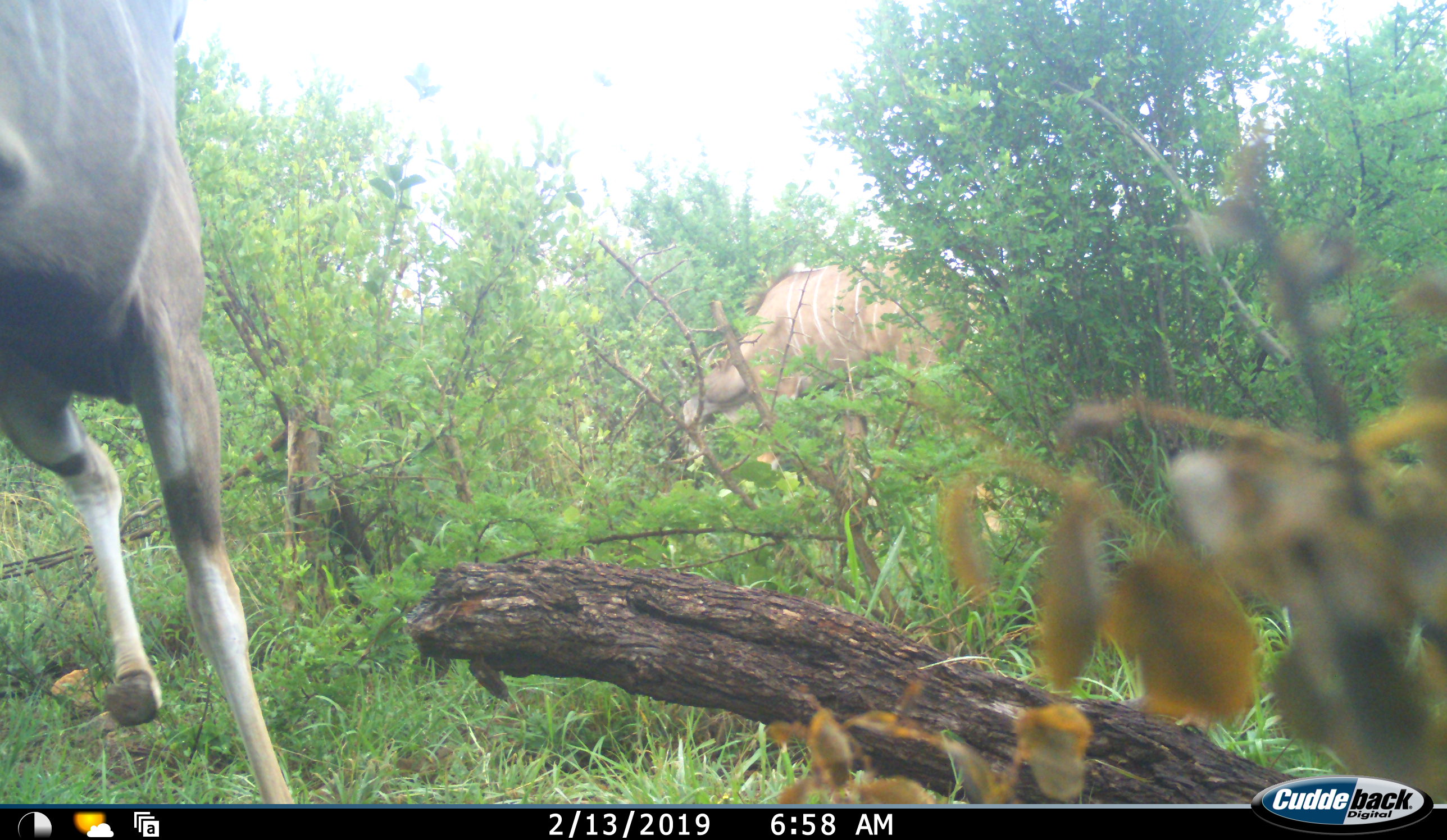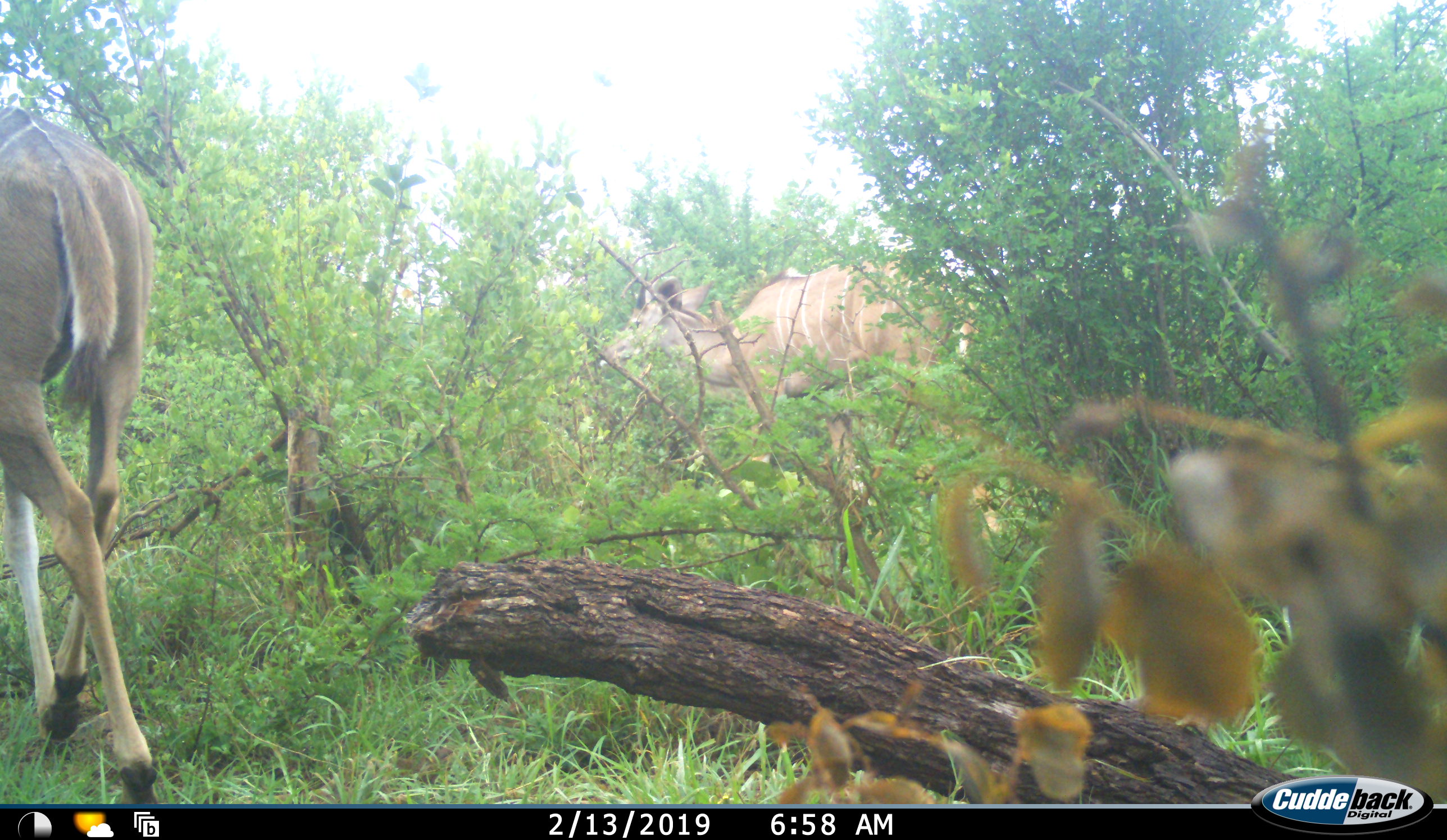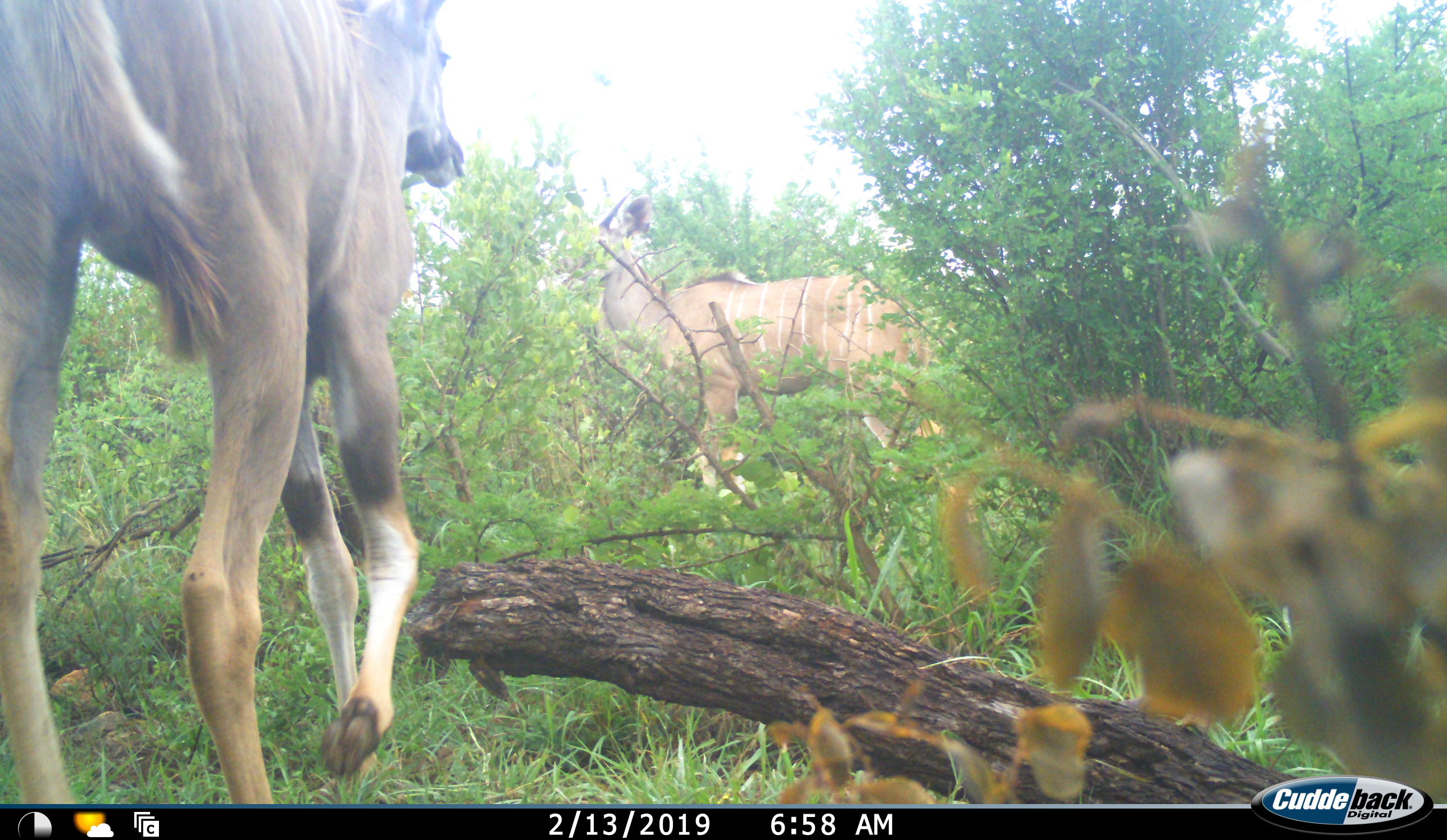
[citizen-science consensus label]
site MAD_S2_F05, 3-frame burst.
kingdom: Animalia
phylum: Chordata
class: Mammalia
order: Artiodactyla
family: Bovidae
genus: Tragelaphus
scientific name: Tragelaphus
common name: kudu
Kudu (Tragelaphus), count 2. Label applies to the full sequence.